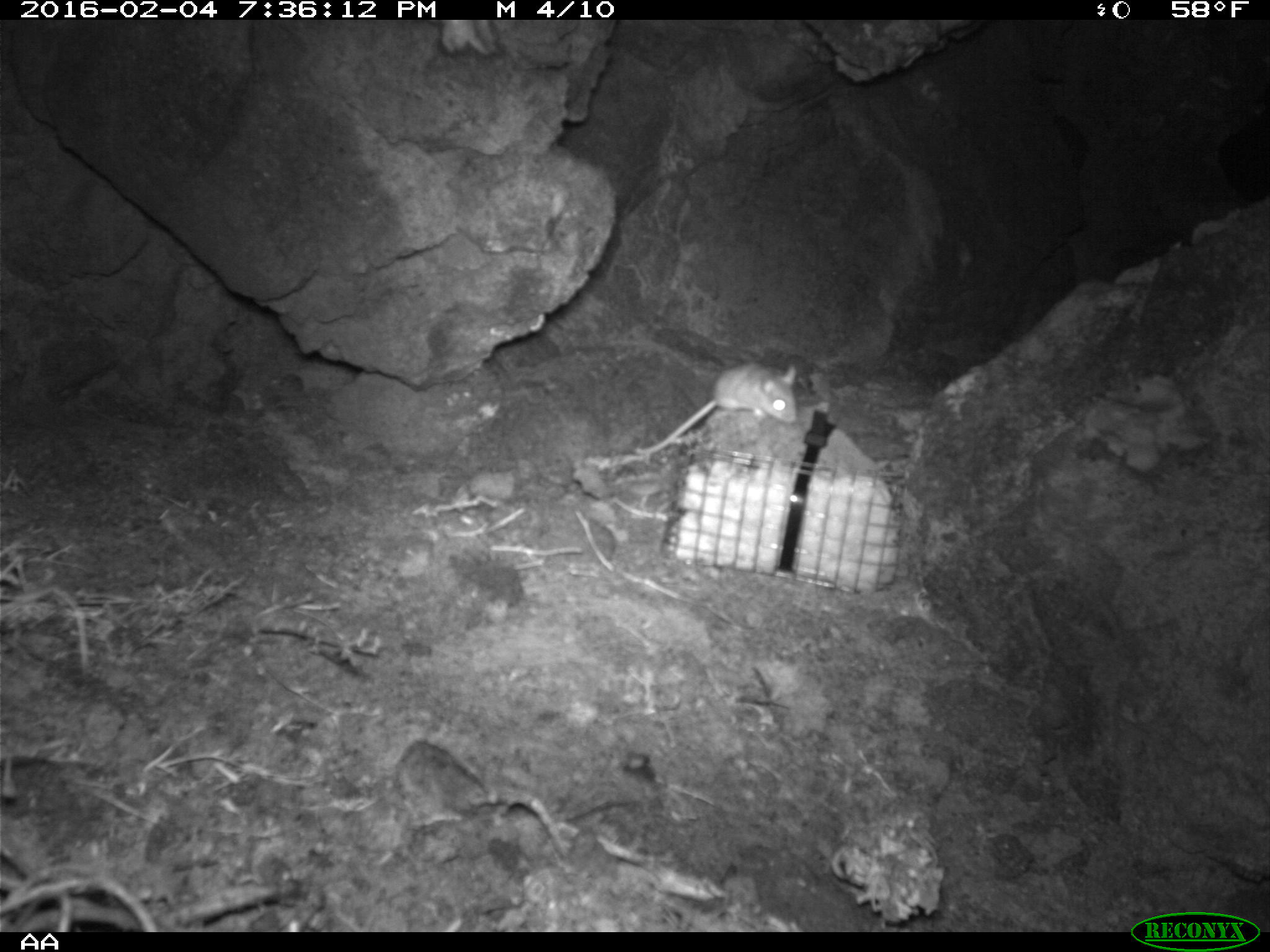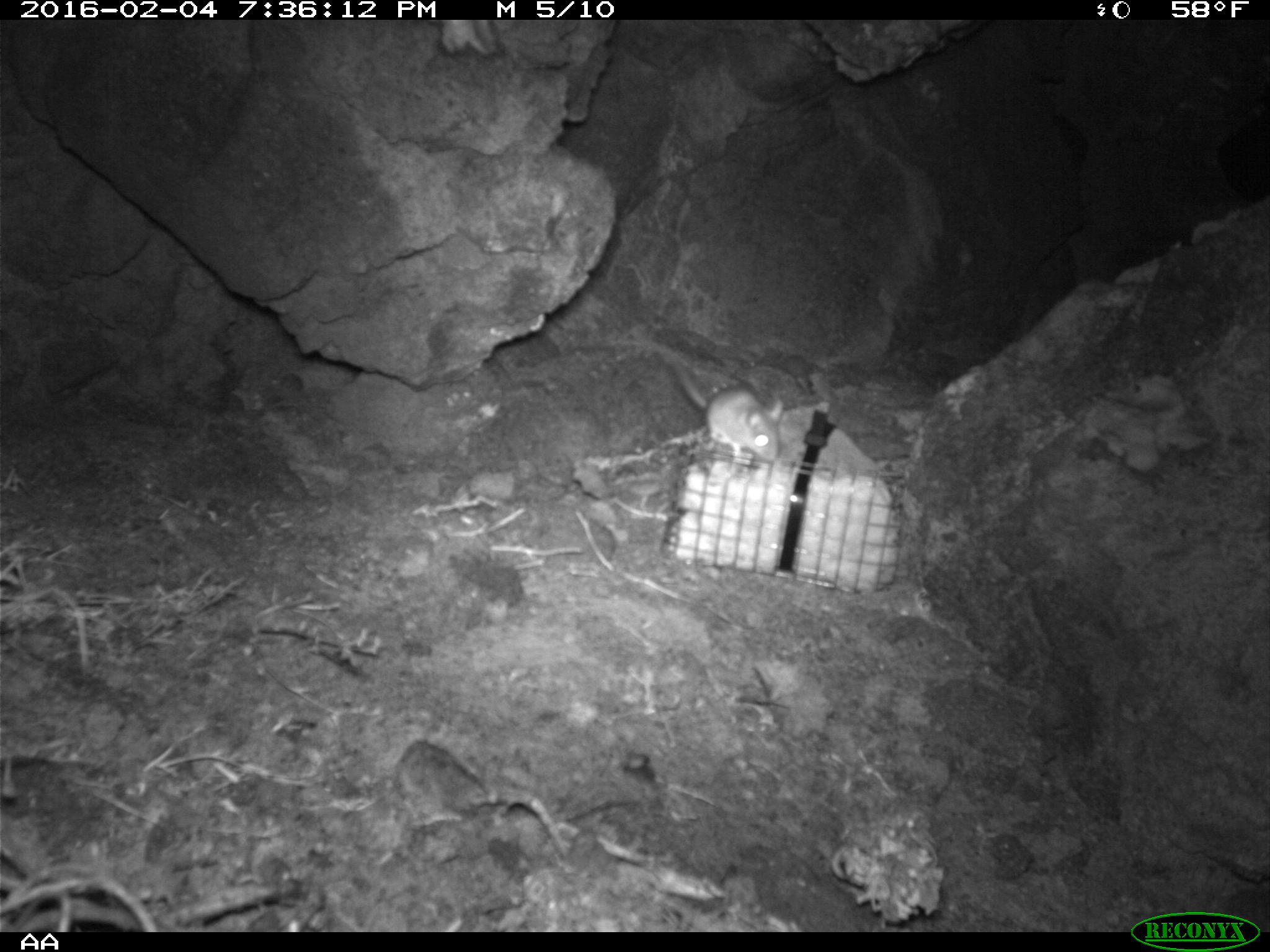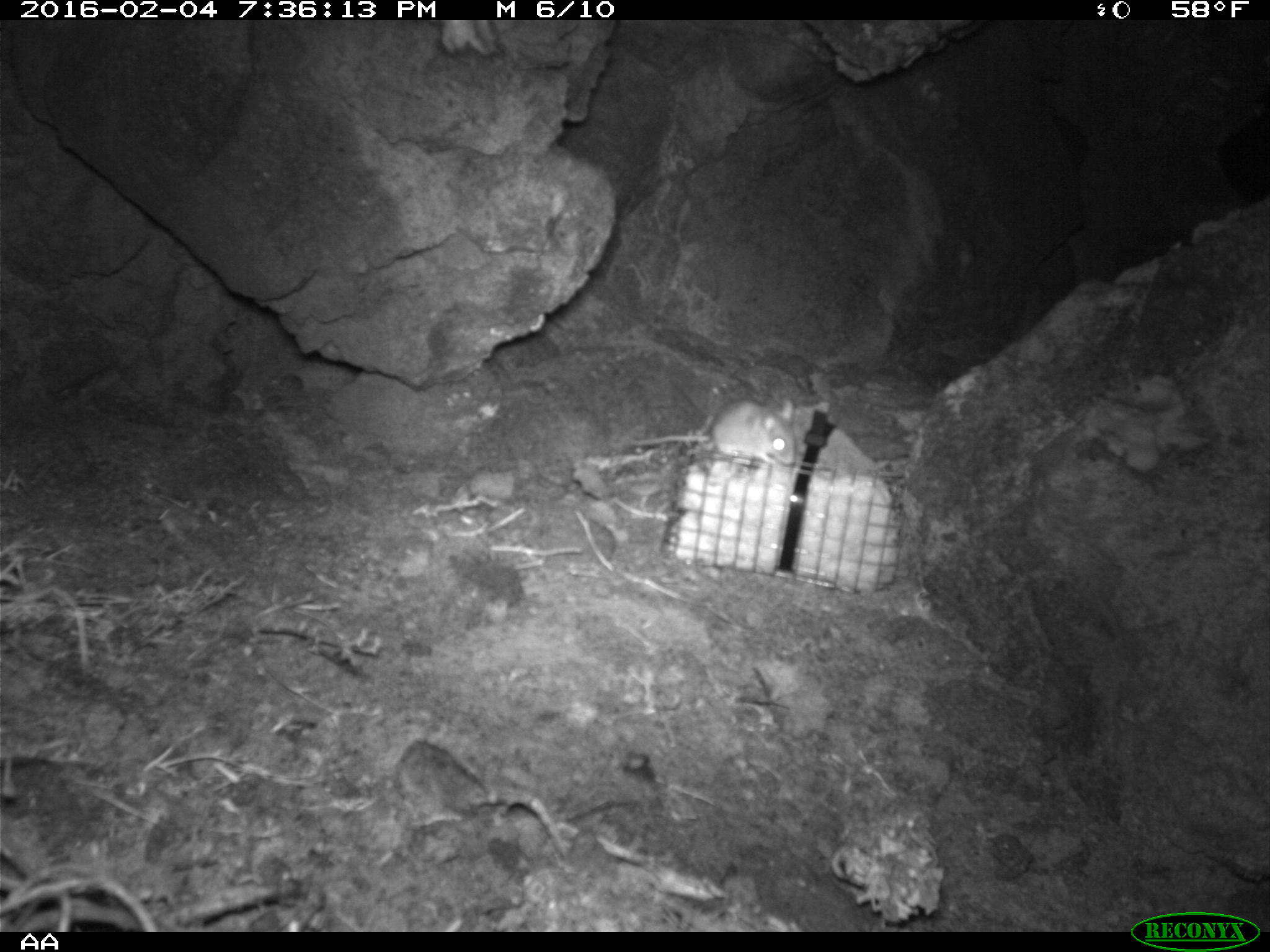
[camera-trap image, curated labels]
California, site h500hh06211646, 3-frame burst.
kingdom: Animalia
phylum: Chordata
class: Mammalia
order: Rodentia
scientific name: Rodentia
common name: rodent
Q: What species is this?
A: Rodent (Rodentia).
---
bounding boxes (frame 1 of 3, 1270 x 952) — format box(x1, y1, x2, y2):
rodent: box(633, 359, 799, 453)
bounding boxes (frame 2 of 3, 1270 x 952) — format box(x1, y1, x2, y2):
rodent: box(671, 358, 783, 461)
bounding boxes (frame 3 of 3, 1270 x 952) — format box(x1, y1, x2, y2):
rodent: box(630, 397, 796, 467)